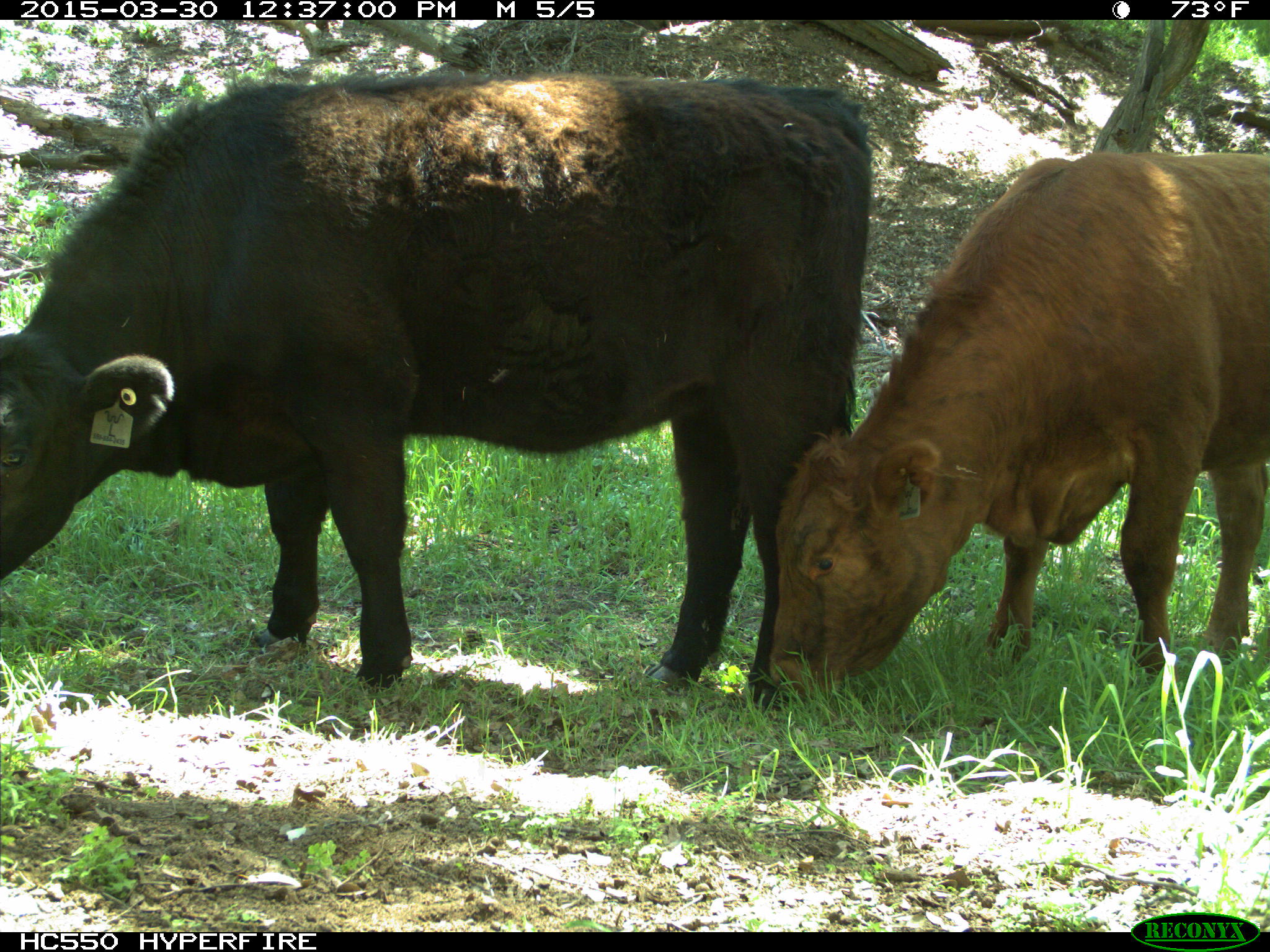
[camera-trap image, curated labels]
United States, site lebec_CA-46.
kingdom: Animalia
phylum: Chordata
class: Mammalia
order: Artiodactyla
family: Bovidae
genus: Bos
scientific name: Bos taurus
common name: domestic cow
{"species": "Bos taurus (domestic cow)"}